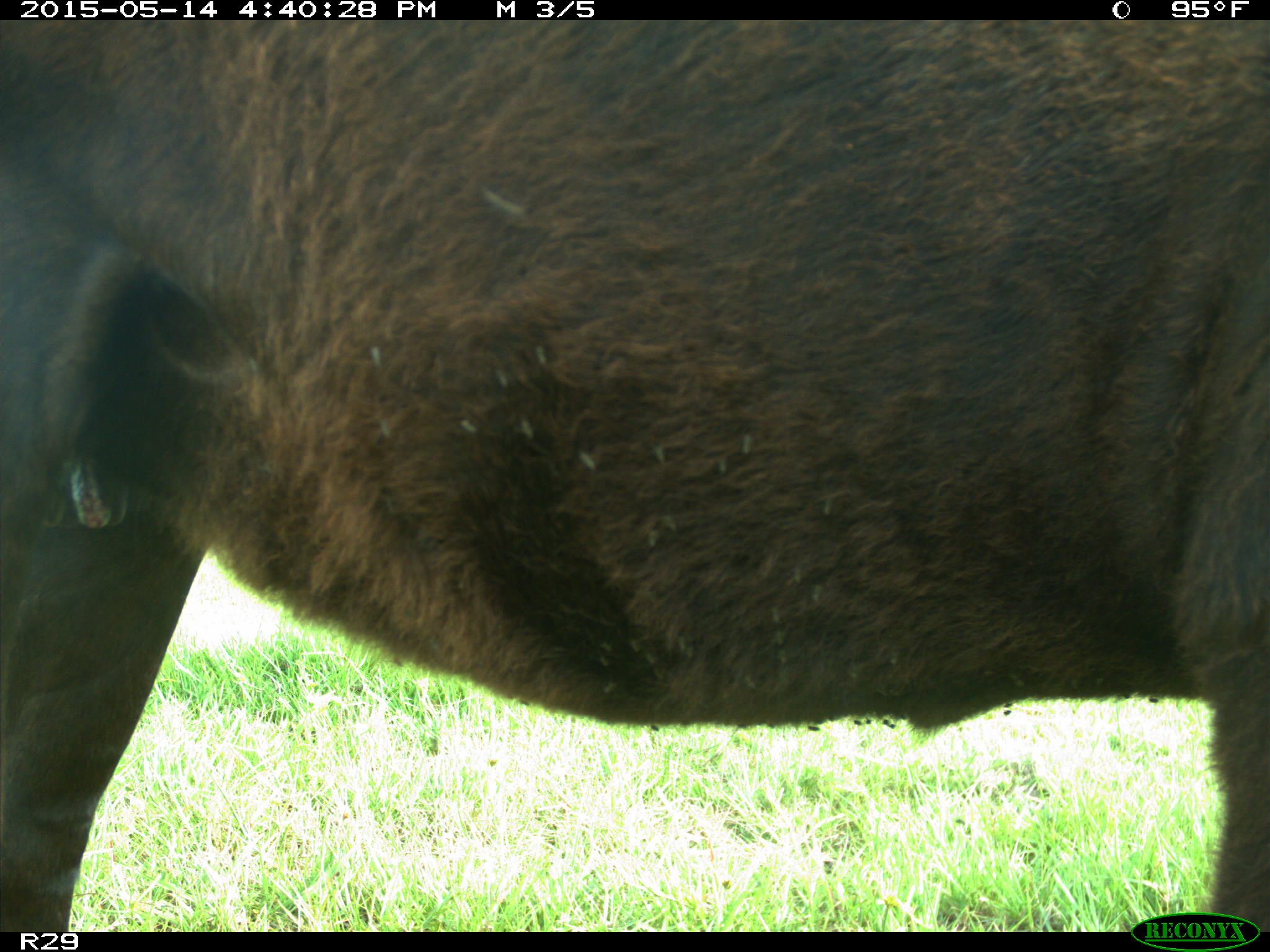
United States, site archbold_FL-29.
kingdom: Animalia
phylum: Chordata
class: Mammalia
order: Artiodactyla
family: Bovidae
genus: Bos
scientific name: Bos taurus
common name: domestic cow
Bos taurus (domestic cow).